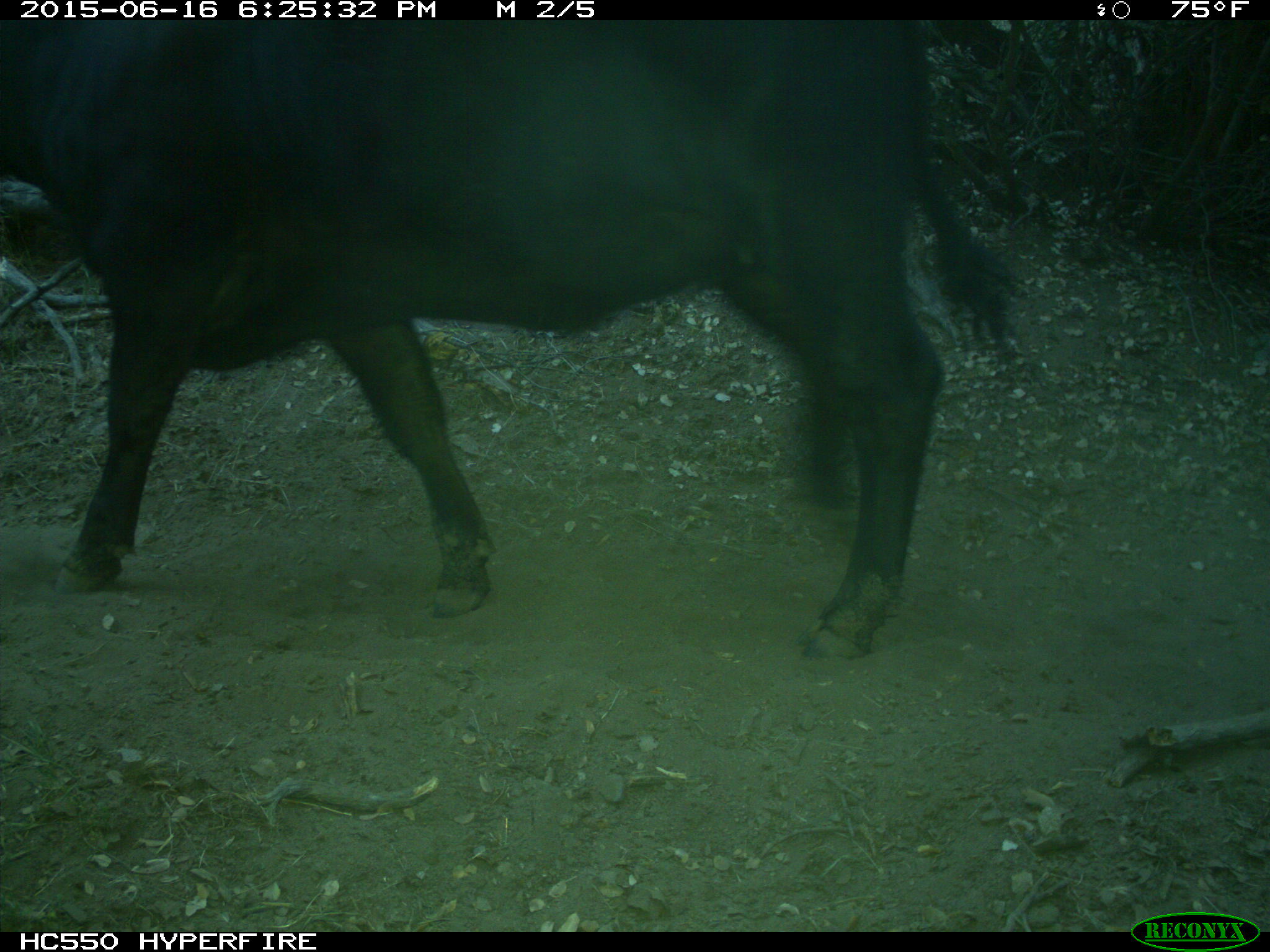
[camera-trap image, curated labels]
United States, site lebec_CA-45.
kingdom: Animalia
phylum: Chordata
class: Mammalia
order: Artiodactyla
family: Bovidae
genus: Bos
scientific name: Bos taurus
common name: domestic cow